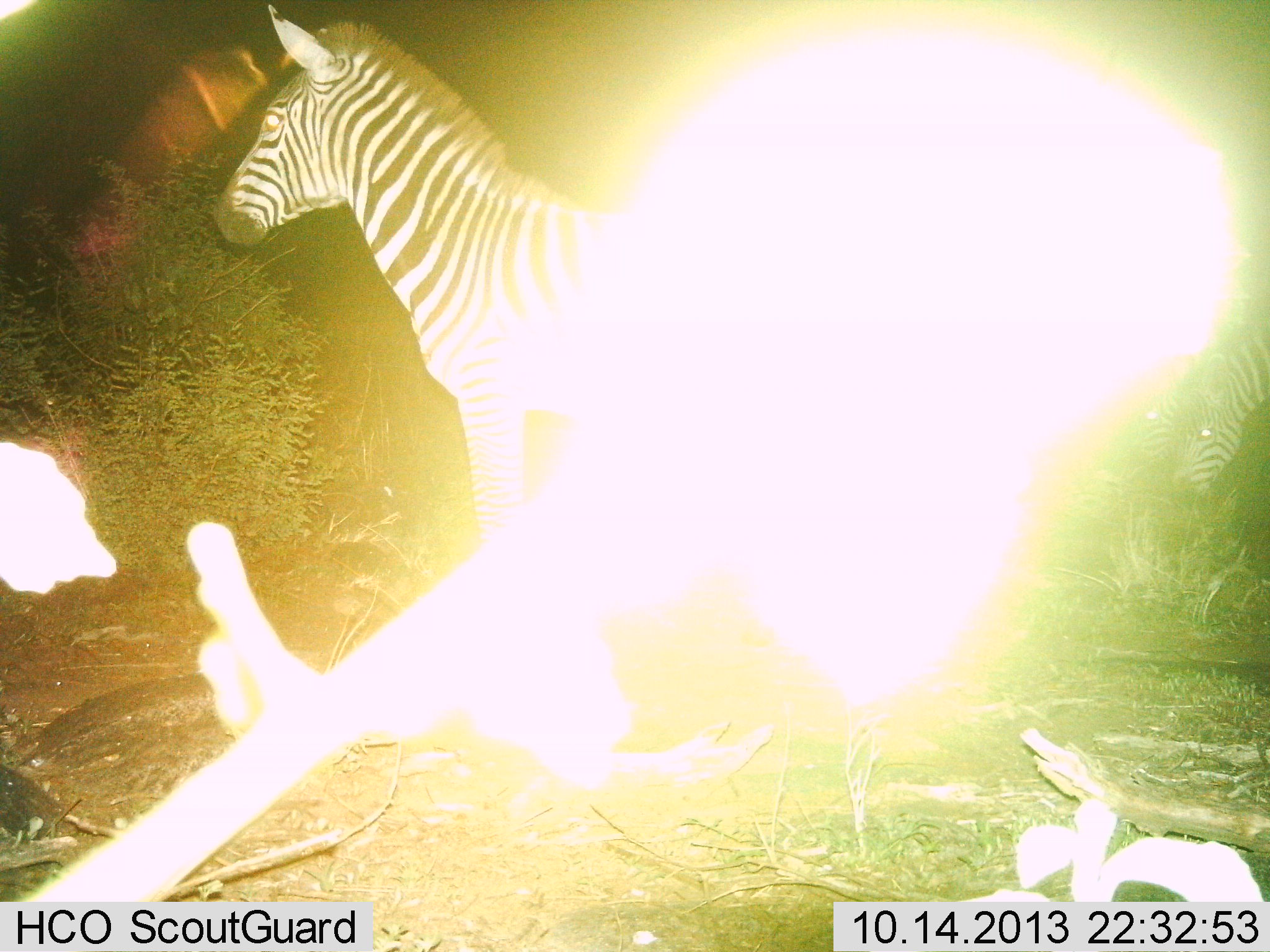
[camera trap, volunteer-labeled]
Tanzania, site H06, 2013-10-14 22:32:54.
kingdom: Animalia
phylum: Chordata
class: Mammalia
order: Perissodactyla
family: Equidae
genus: Equus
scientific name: Equus quagga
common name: plains zebra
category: zebra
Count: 1.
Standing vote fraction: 86%.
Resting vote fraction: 10%.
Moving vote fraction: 14%.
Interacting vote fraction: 5%.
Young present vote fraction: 0%.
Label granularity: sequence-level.